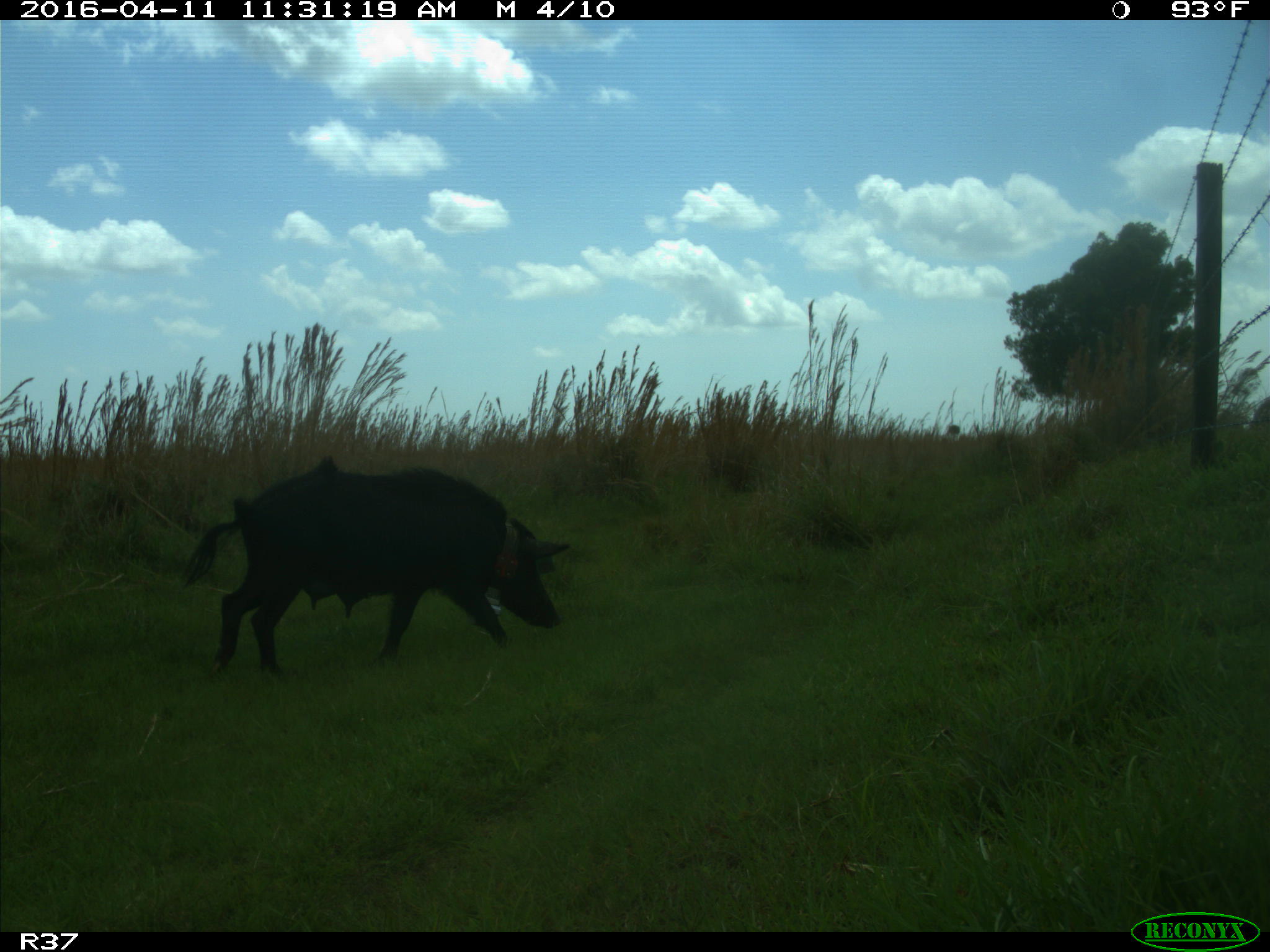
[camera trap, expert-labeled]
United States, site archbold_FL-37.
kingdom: Animalia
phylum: Chordata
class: Mammalia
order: Artiodactyla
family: Suidae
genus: Sus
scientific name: Sus scrofa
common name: wild boar